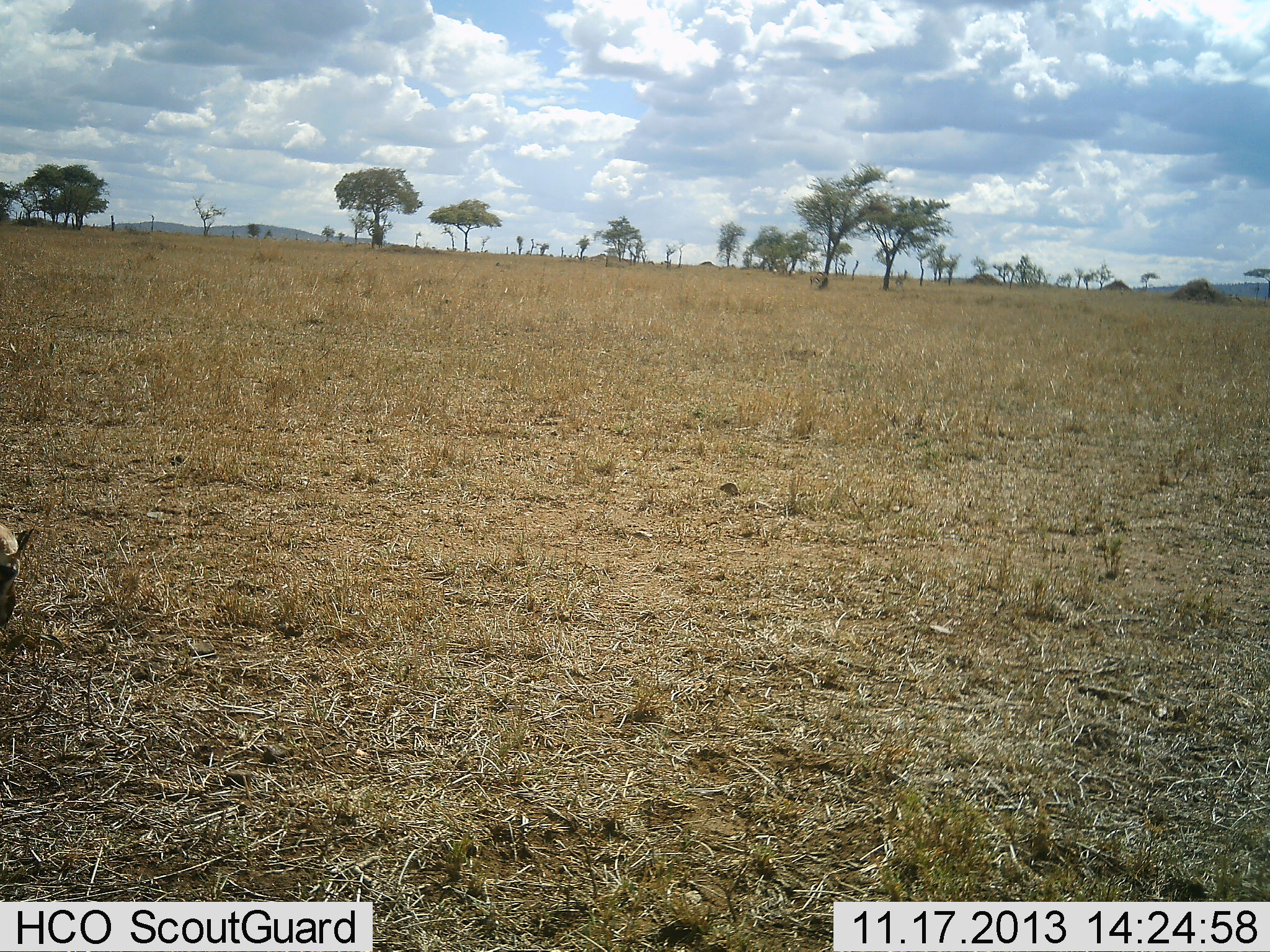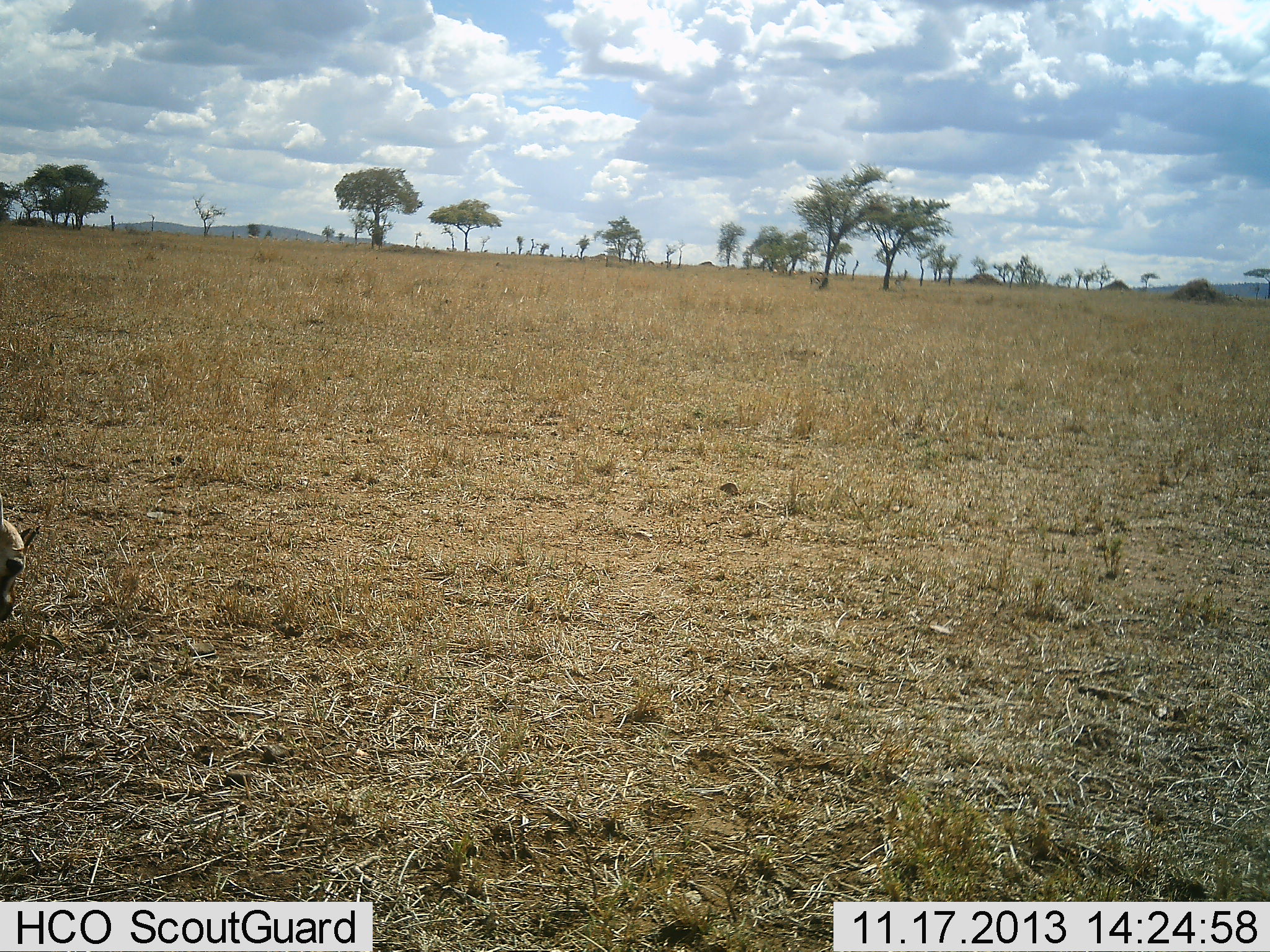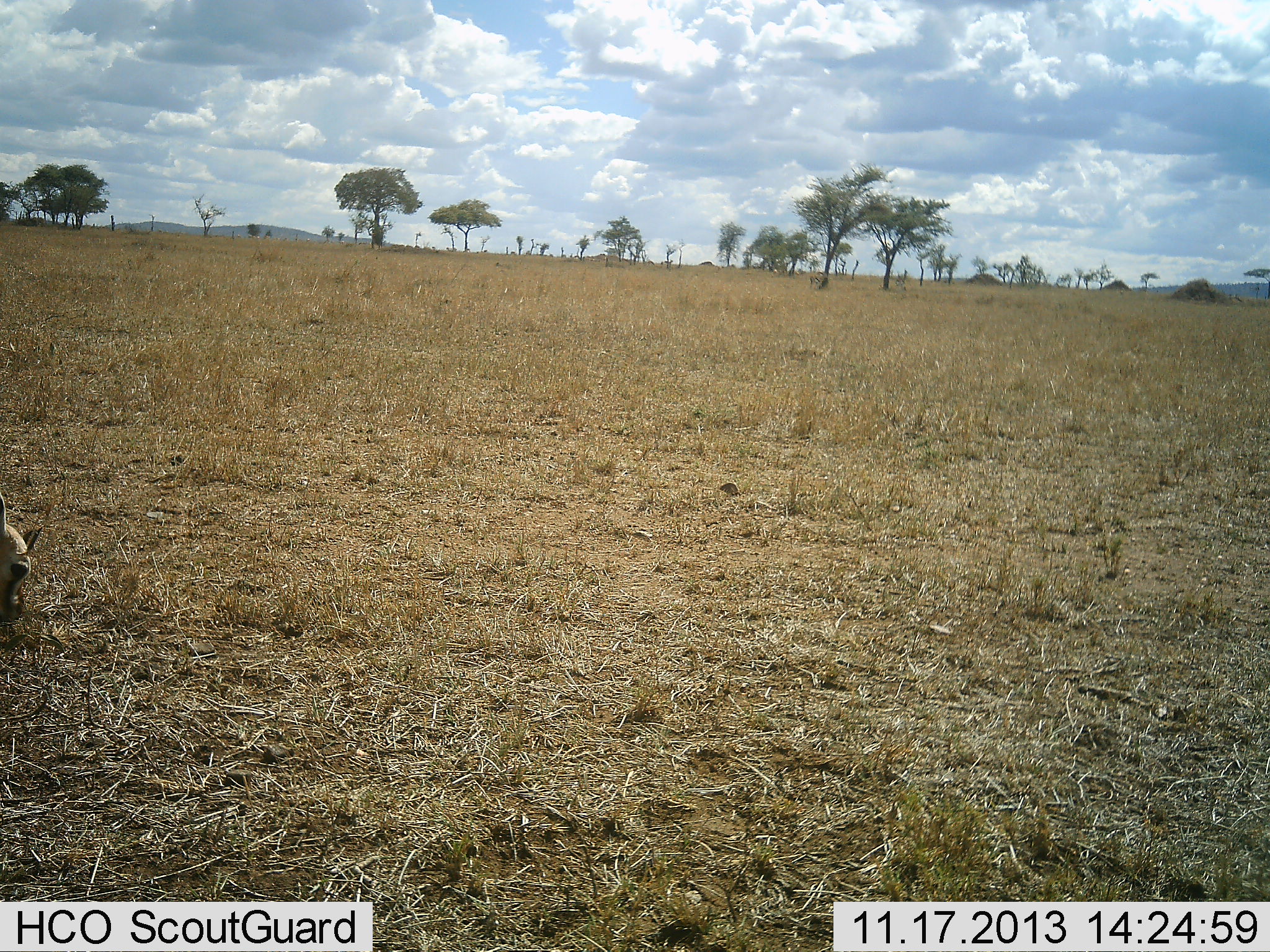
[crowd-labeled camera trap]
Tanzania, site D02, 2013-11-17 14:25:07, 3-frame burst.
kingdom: Animalia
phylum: Chordata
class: Mammalia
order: Artiodactyla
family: Bovidae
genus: Eudorcas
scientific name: Eudorcas thomsonii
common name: thomson's gazelle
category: gazellethomsons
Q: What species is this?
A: Gazellethomsons (thomson's gazelle) (Eudorcas thomsonii).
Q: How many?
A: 1.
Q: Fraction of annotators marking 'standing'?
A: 15%.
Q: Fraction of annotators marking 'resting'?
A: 10%.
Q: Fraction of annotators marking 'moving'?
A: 10%.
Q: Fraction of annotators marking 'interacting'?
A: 0%.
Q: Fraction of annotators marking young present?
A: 0%.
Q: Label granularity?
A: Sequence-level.